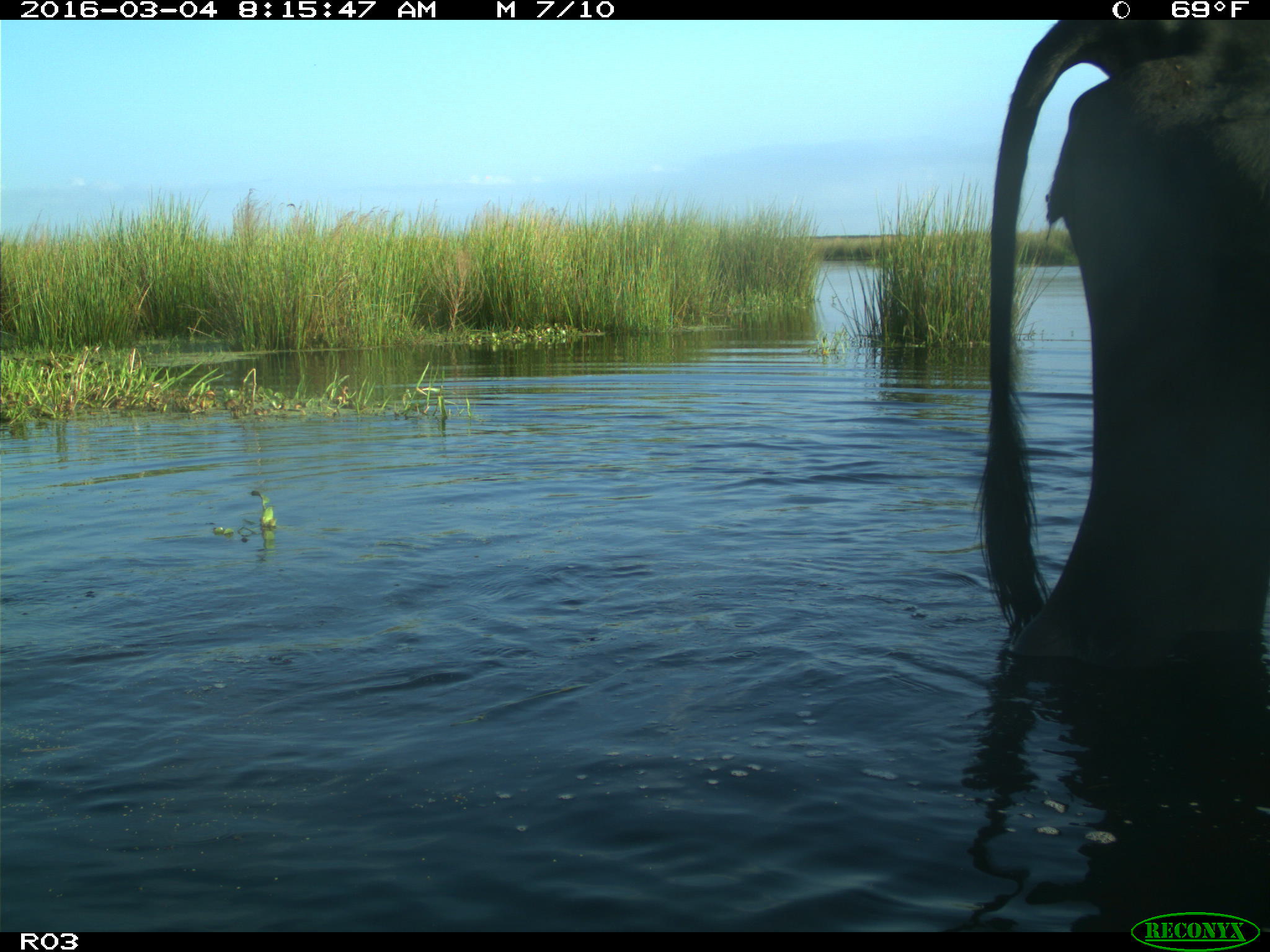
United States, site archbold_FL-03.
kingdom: Animalia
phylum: Chordata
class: Mammalia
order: Artiodactyla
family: Bovidae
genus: Bos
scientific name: Bos taurus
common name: domestic cow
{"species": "Bos taurus (domestic cow)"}